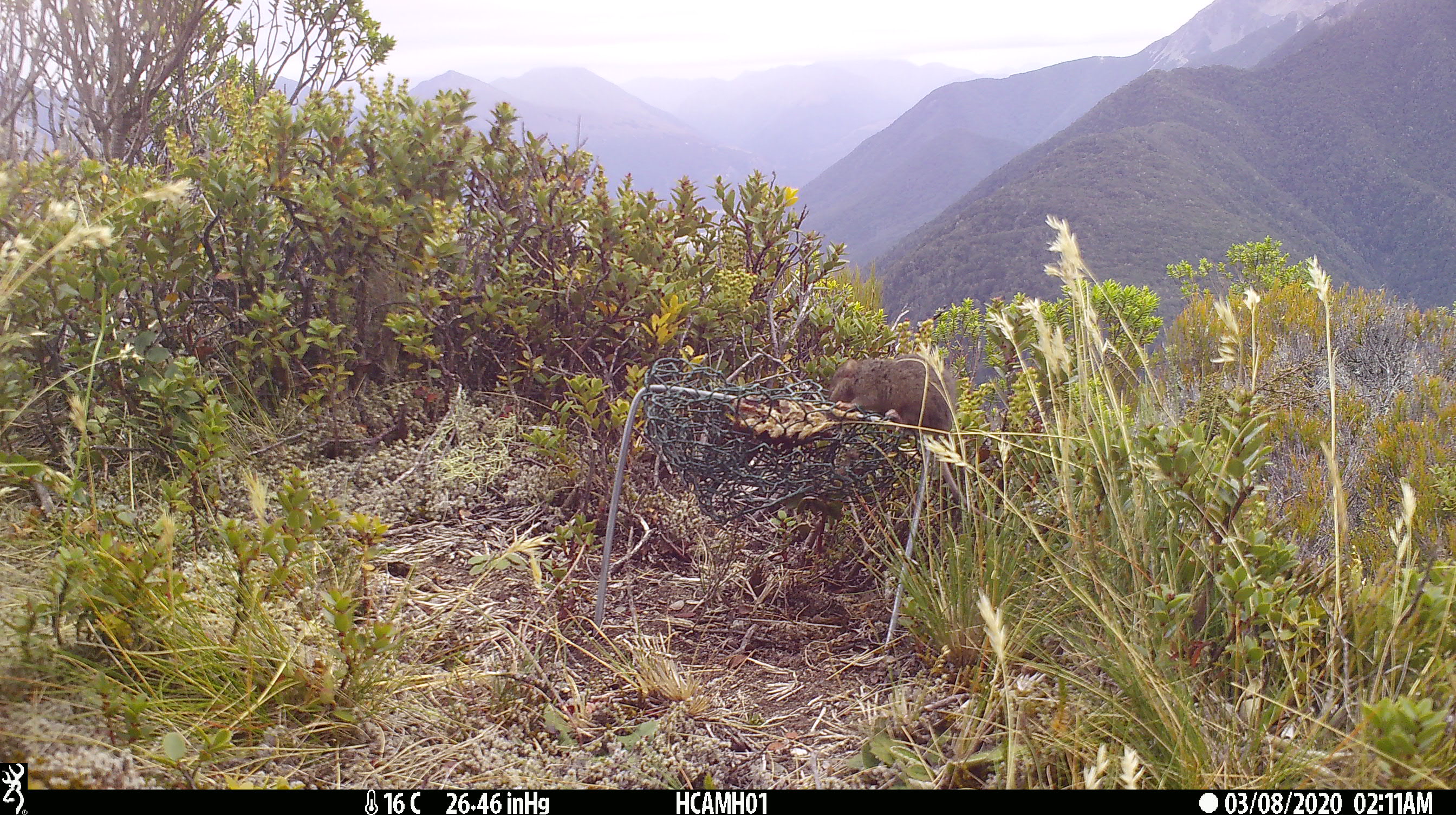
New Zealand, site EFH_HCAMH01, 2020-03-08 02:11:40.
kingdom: Animalia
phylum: Chordata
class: Mammalia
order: Rodentia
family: Muridae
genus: Mus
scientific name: Mus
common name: mouse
Mouse (Mus).